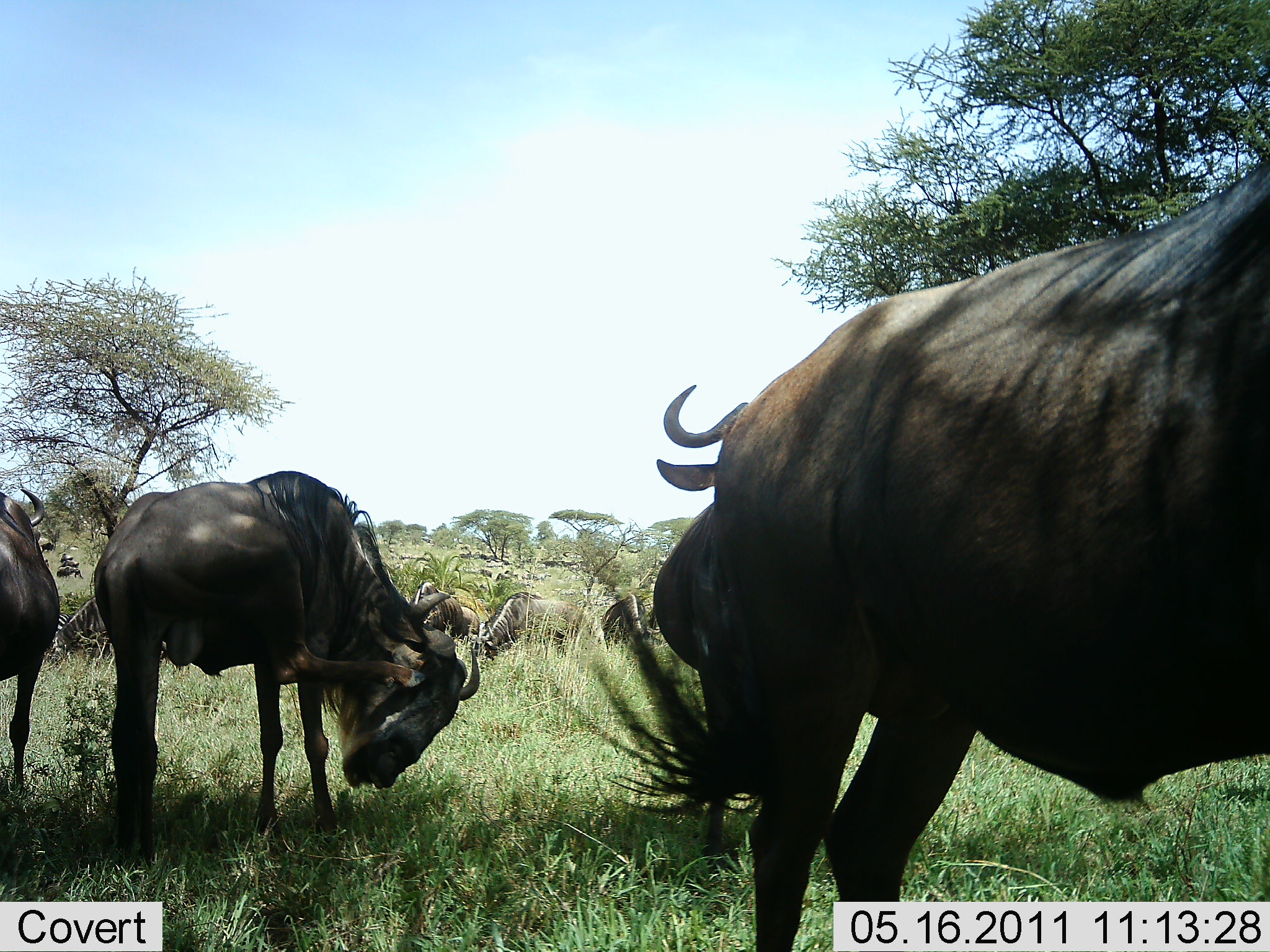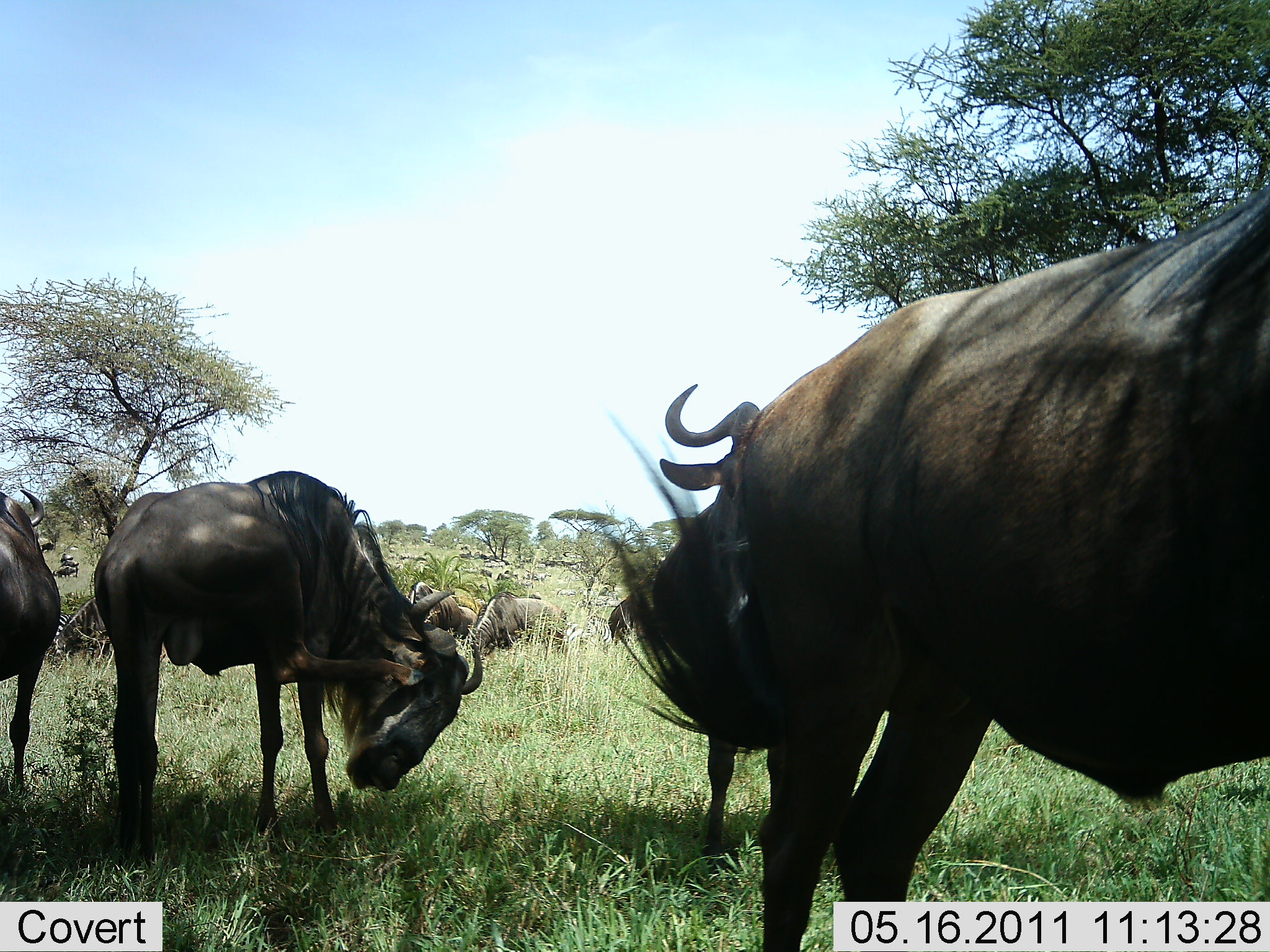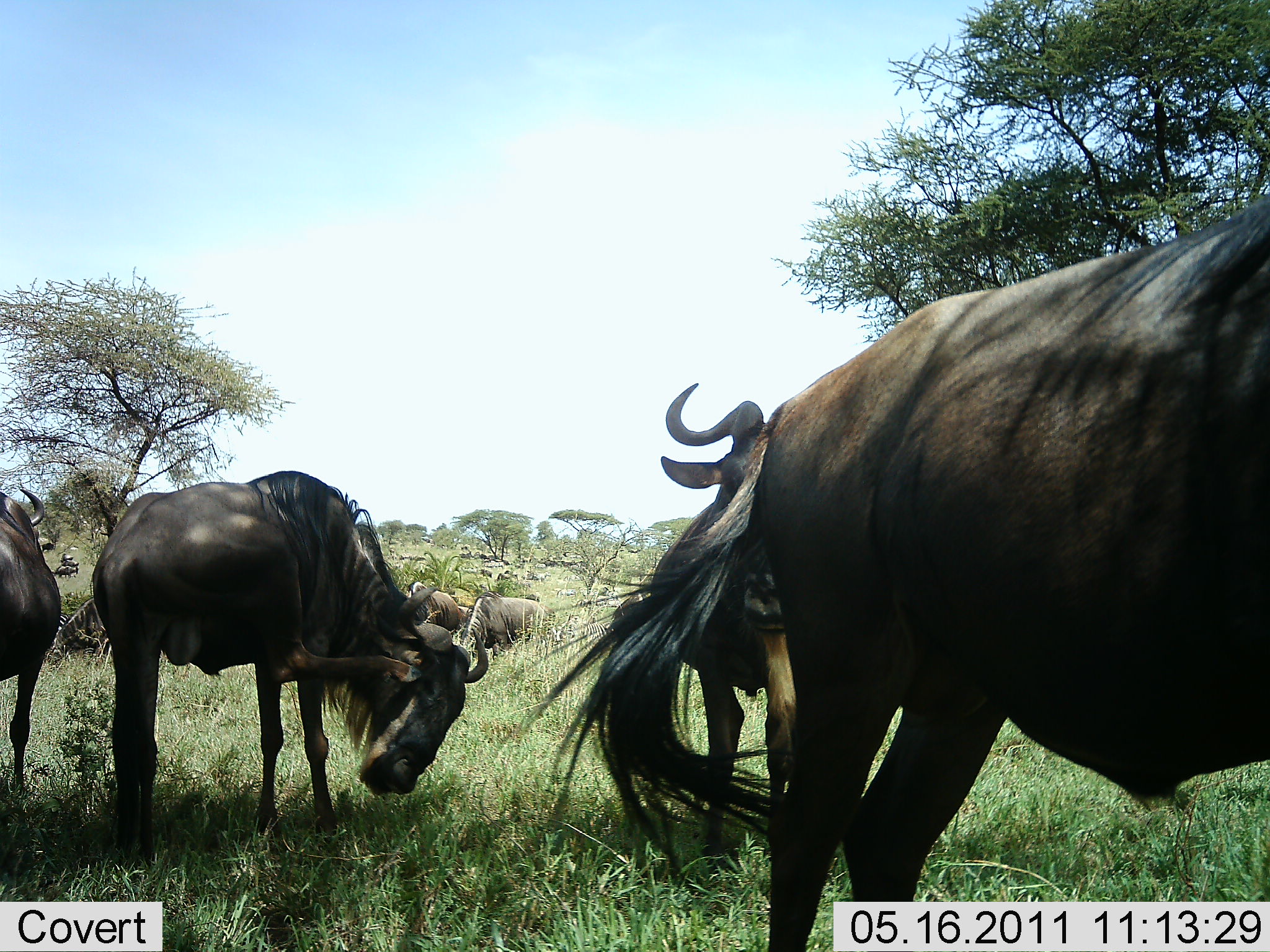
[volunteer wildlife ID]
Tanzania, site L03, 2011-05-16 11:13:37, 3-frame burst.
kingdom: Animalia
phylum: Chordata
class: Mammalia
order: Artiodactyla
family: Bovidae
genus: Connochaetes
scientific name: Connochaetes taurinus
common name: blue wildebeest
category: wildebeest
Wildebeest (blue wildebeest) (Connochaetes taurinus), count 9. Behavior (volunteer vote fractions): standing 67%, resting 0%, moving 25%, interacting 8%. Young present (vote fraction): 0%. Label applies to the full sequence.